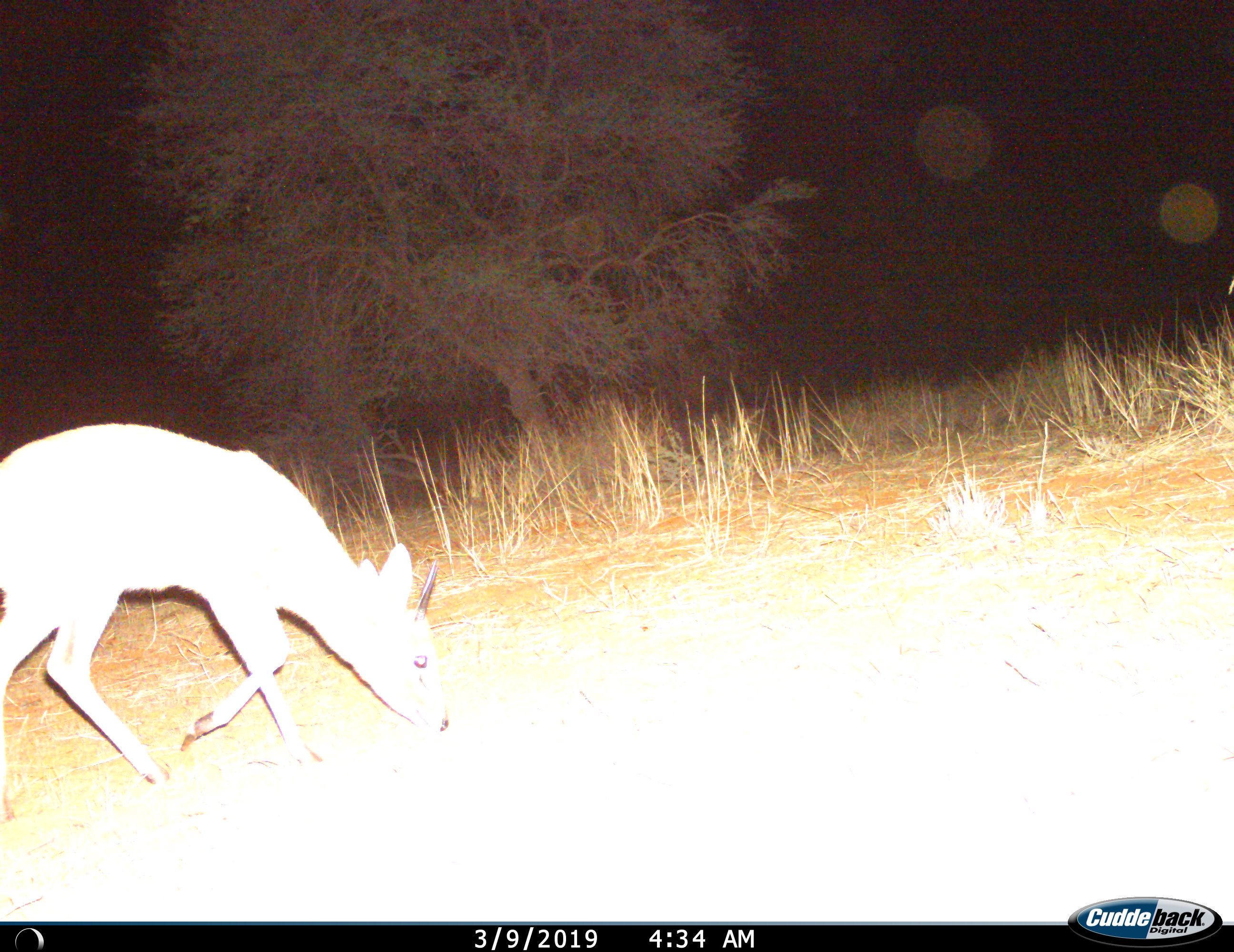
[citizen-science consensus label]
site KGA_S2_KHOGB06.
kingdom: Animalia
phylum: Chordata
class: Mammalia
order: Artiodactyla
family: Bovidae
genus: Sylvicapra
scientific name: Sylvicapra grimmia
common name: common duiker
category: duikercommongrey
Duikercommongrey (common duiker) (Sylvicapra grimmia), count 1. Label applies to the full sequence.